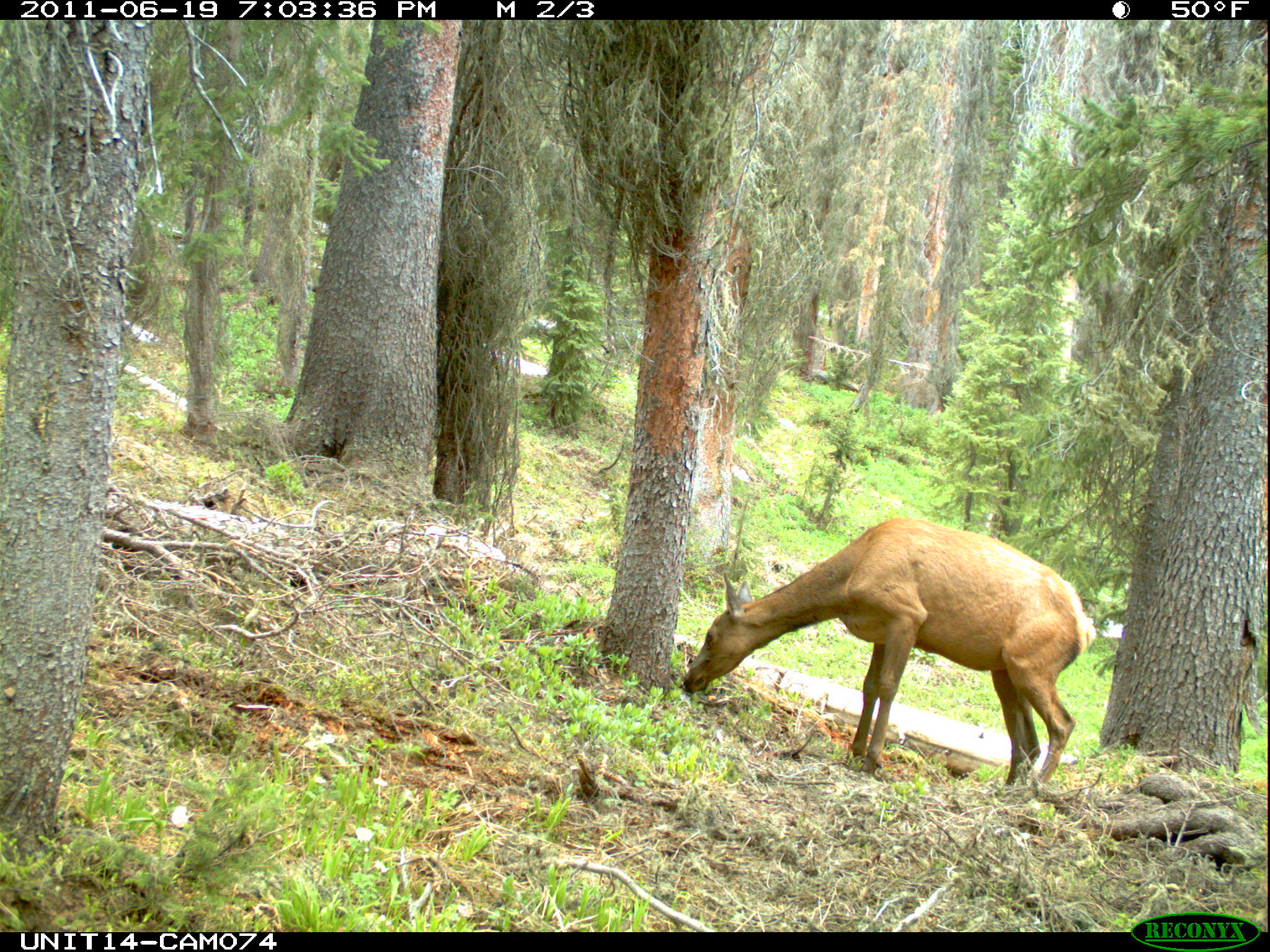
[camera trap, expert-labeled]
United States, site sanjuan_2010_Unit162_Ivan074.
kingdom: Animalia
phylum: Chordata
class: Mammalia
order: Artiodactyla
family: Cervidae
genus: Cervus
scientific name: Cervus elaphus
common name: red deer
Cervus elaphus (red deer).